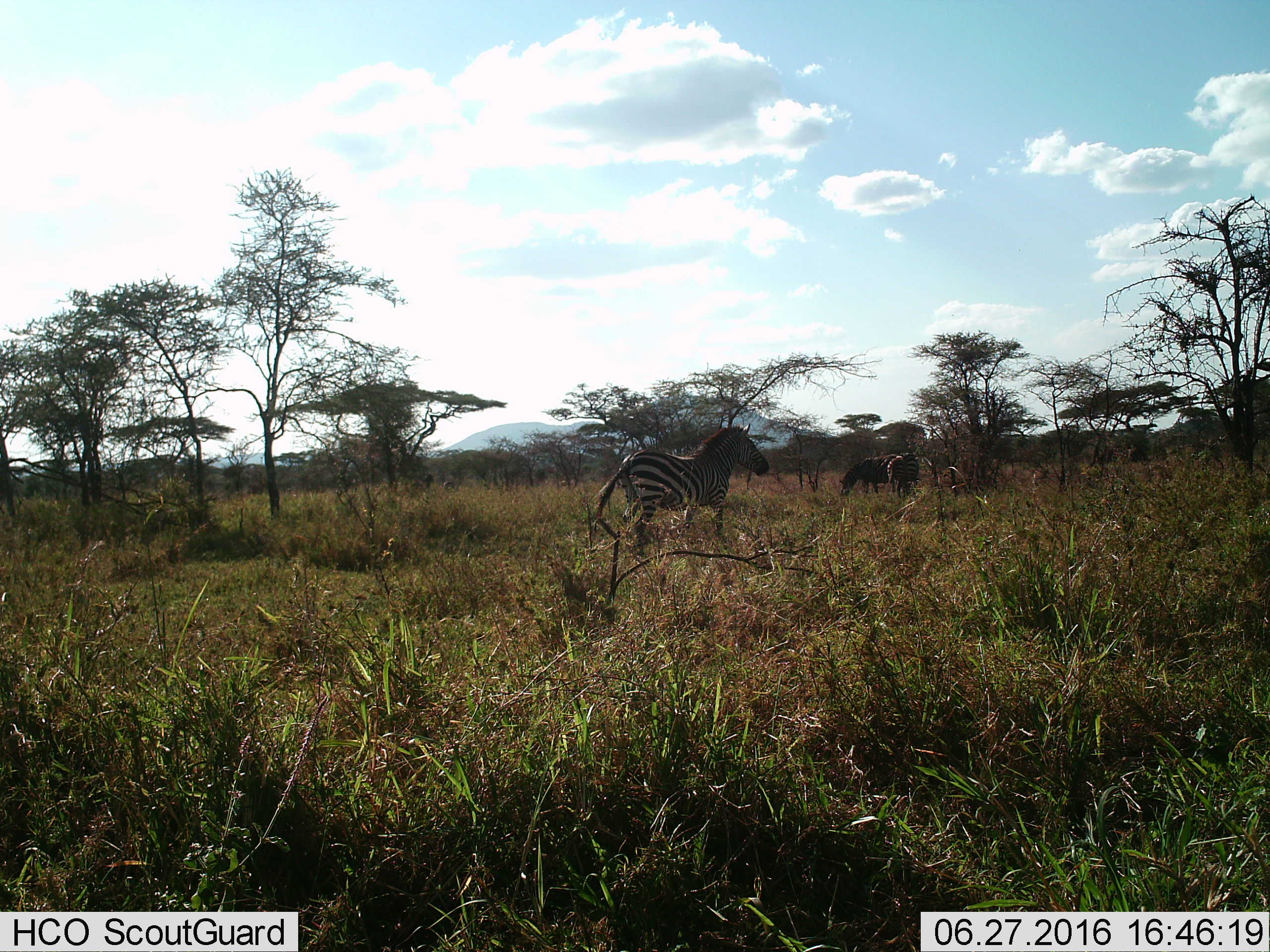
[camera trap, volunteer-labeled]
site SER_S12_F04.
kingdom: Animalia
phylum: Chordata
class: Mammalia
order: Perissodactyla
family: Equidae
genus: Equus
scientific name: Equus quagga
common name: plains zebra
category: zebraplains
Zebraplains (plains zebra) (Equus quagga), count 3. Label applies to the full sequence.